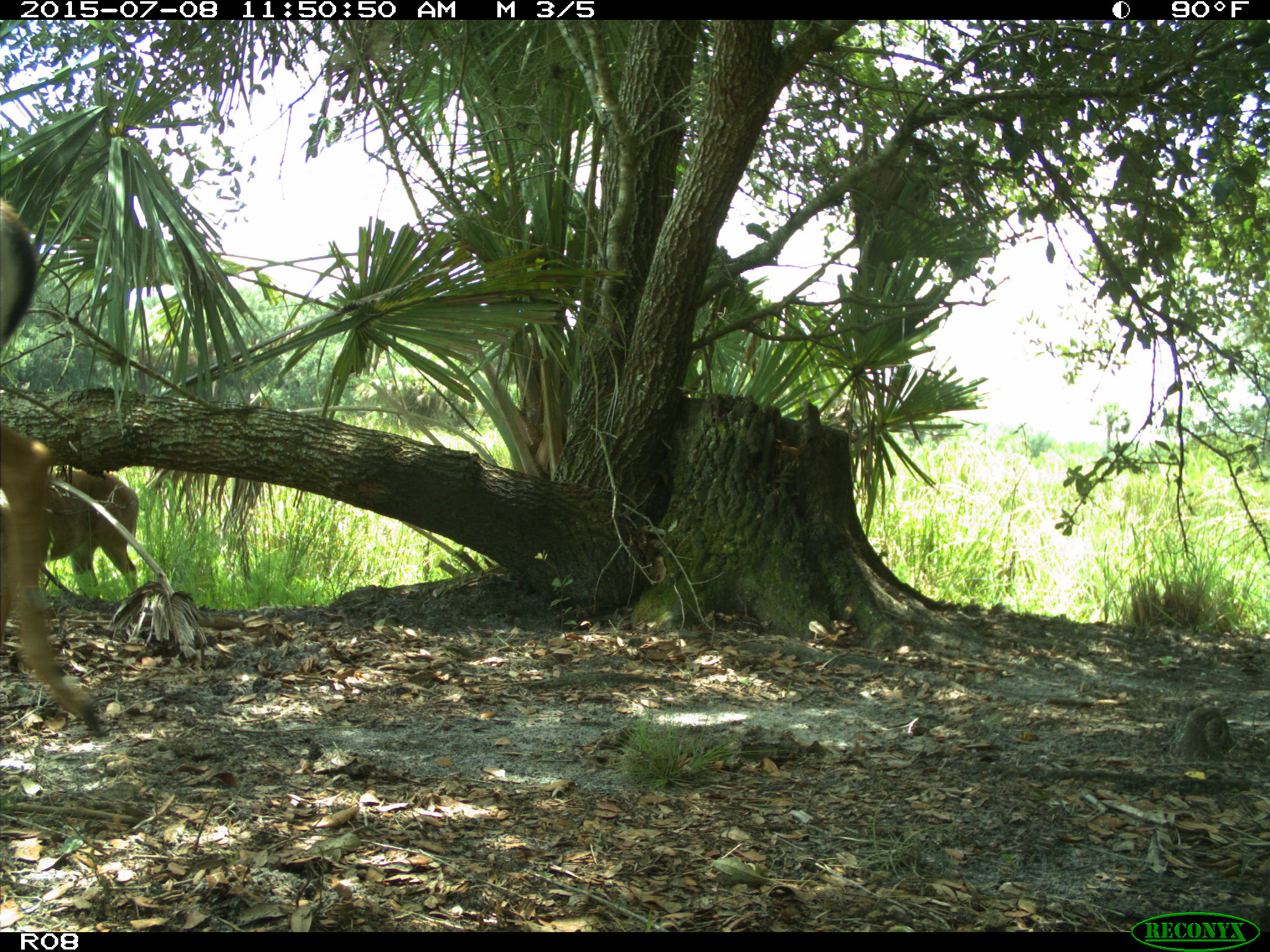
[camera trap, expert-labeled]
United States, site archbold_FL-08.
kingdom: Animalia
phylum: Chordata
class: Mammalia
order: Artiodactyla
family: Cervidae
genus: Odocoileus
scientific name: Odocoileus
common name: deer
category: unidentified deer